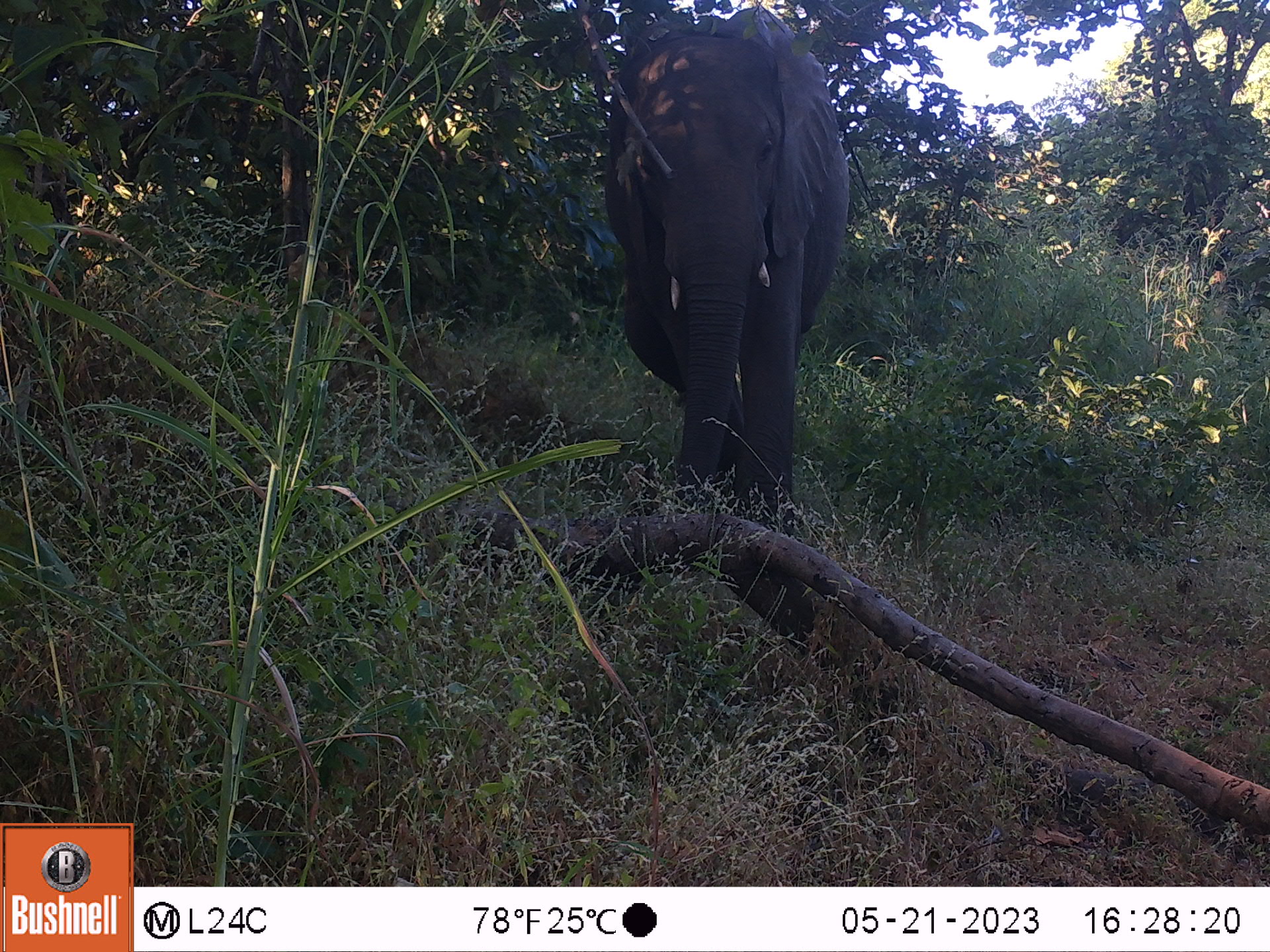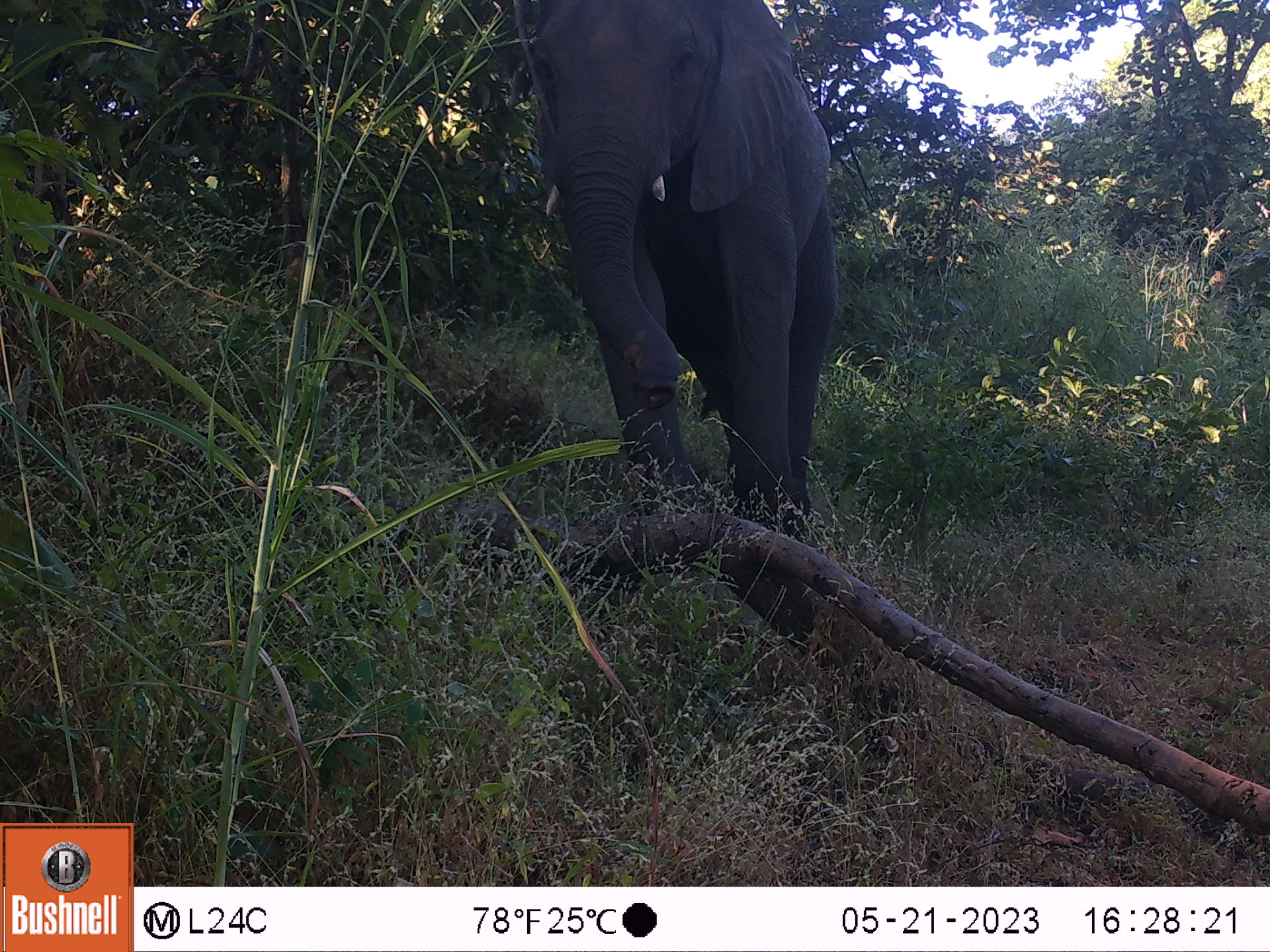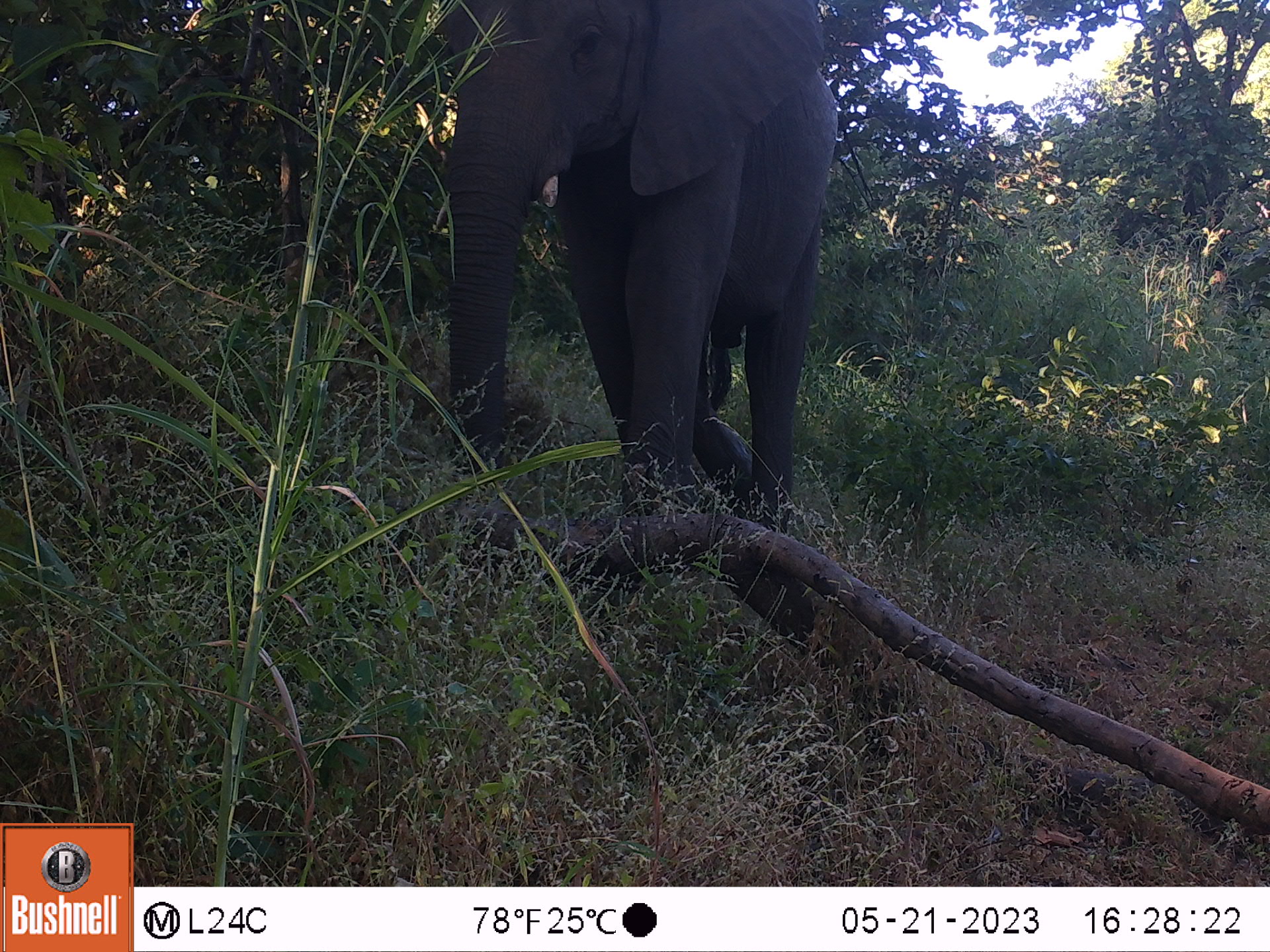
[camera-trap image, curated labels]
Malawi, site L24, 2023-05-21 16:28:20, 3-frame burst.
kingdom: Animalia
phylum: Chordata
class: Mammalia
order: Proboscidea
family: Elephantidae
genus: Loxodonta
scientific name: Loxodonta africana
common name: african savanna elephant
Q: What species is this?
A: African savanna elephant (Loxodonta africana).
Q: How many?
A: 1.